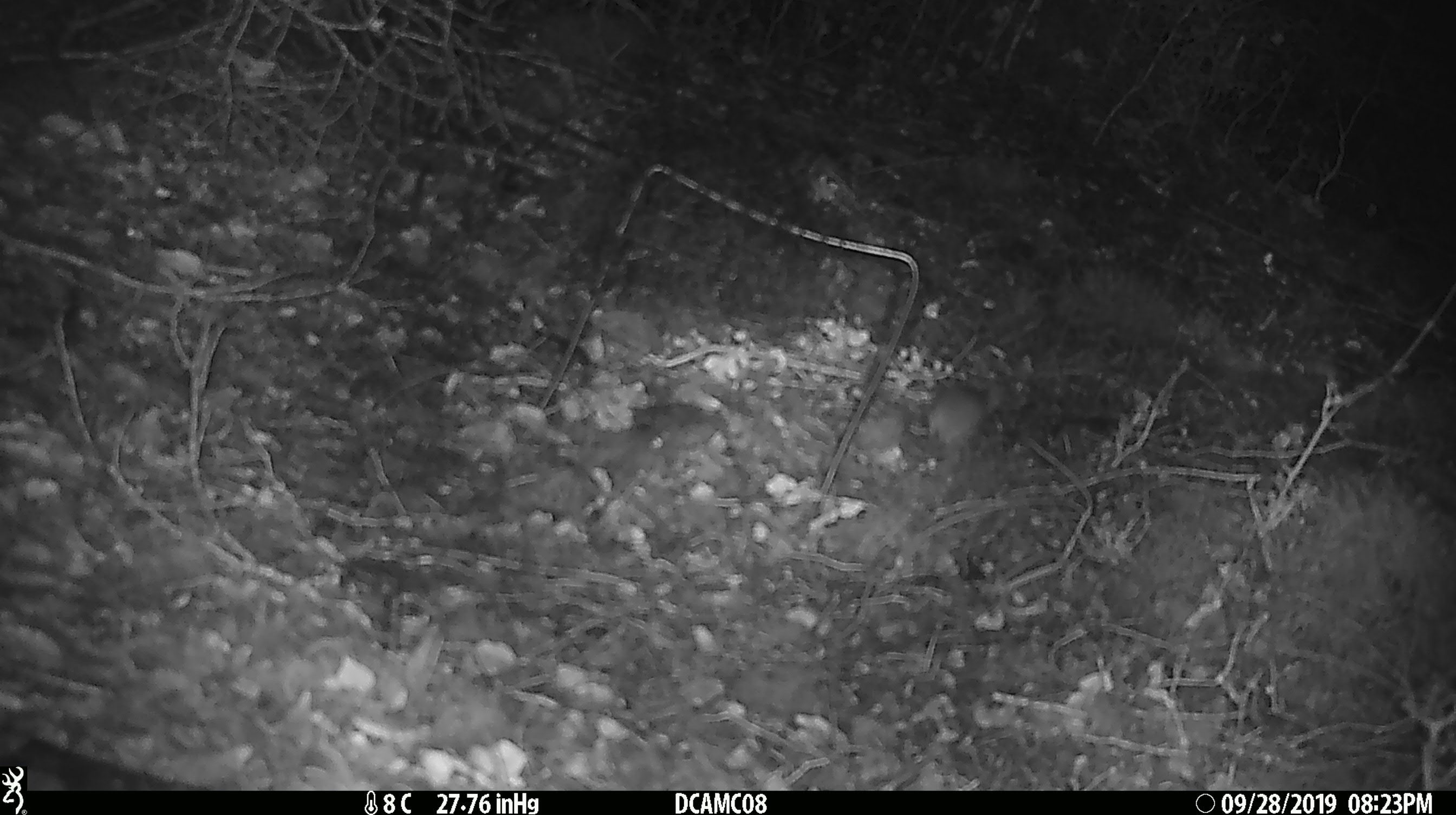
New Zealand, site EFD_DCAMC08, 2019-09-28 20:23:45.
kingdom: Animalia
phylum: Chordata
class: Mammalia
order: Rodentia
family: Muridae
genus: Mus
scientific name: Mus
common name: mouse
Mouse (Mus).